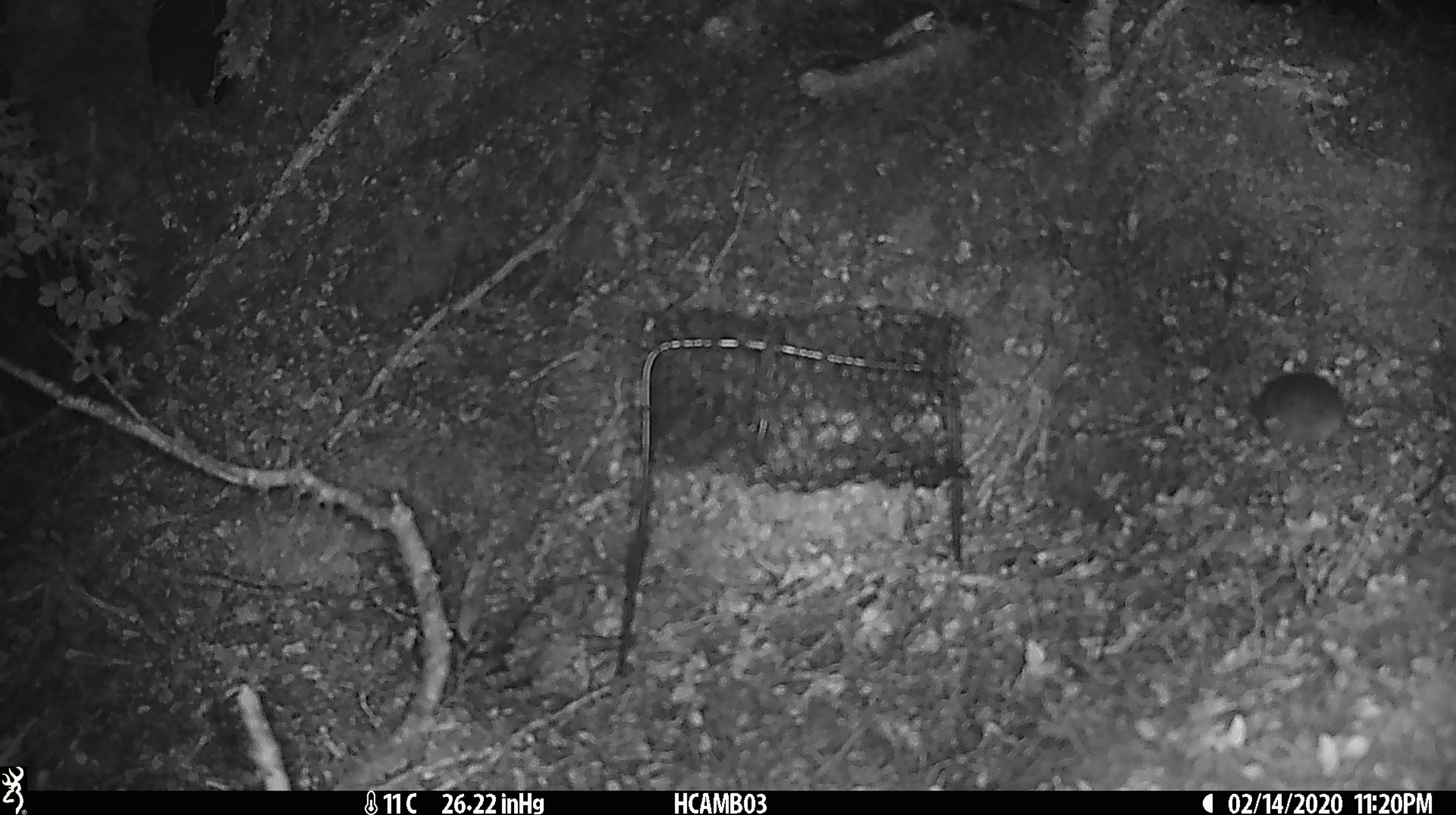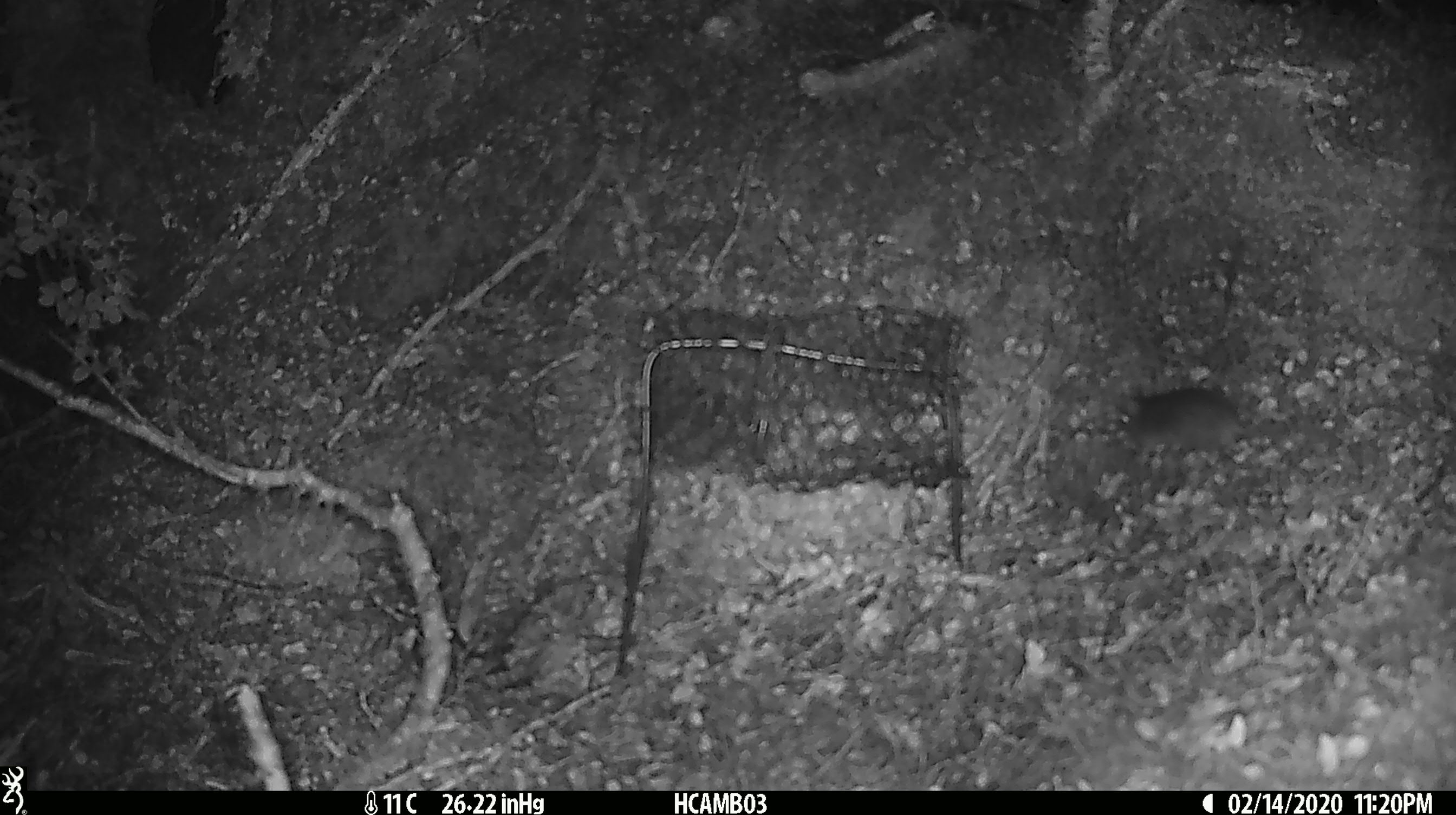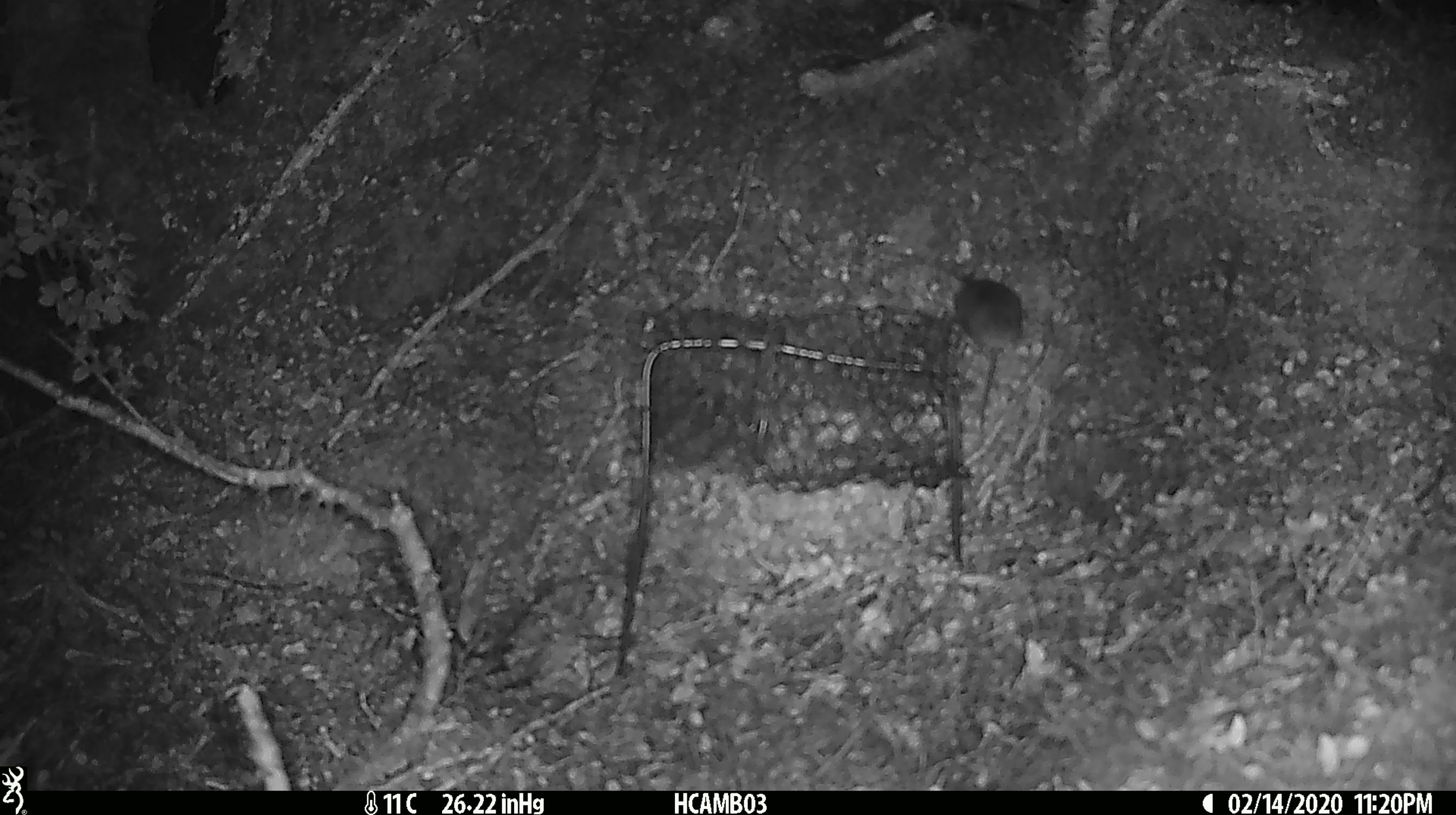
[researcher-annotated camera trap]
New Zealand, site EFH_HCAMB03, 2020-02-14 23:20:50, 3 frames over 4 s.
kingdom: Animalia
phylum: Chordata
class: Mammalia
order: Rodentia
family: Muridae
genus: Mus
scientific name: Mus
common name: mouse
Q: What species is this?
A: Mouse (Mus).